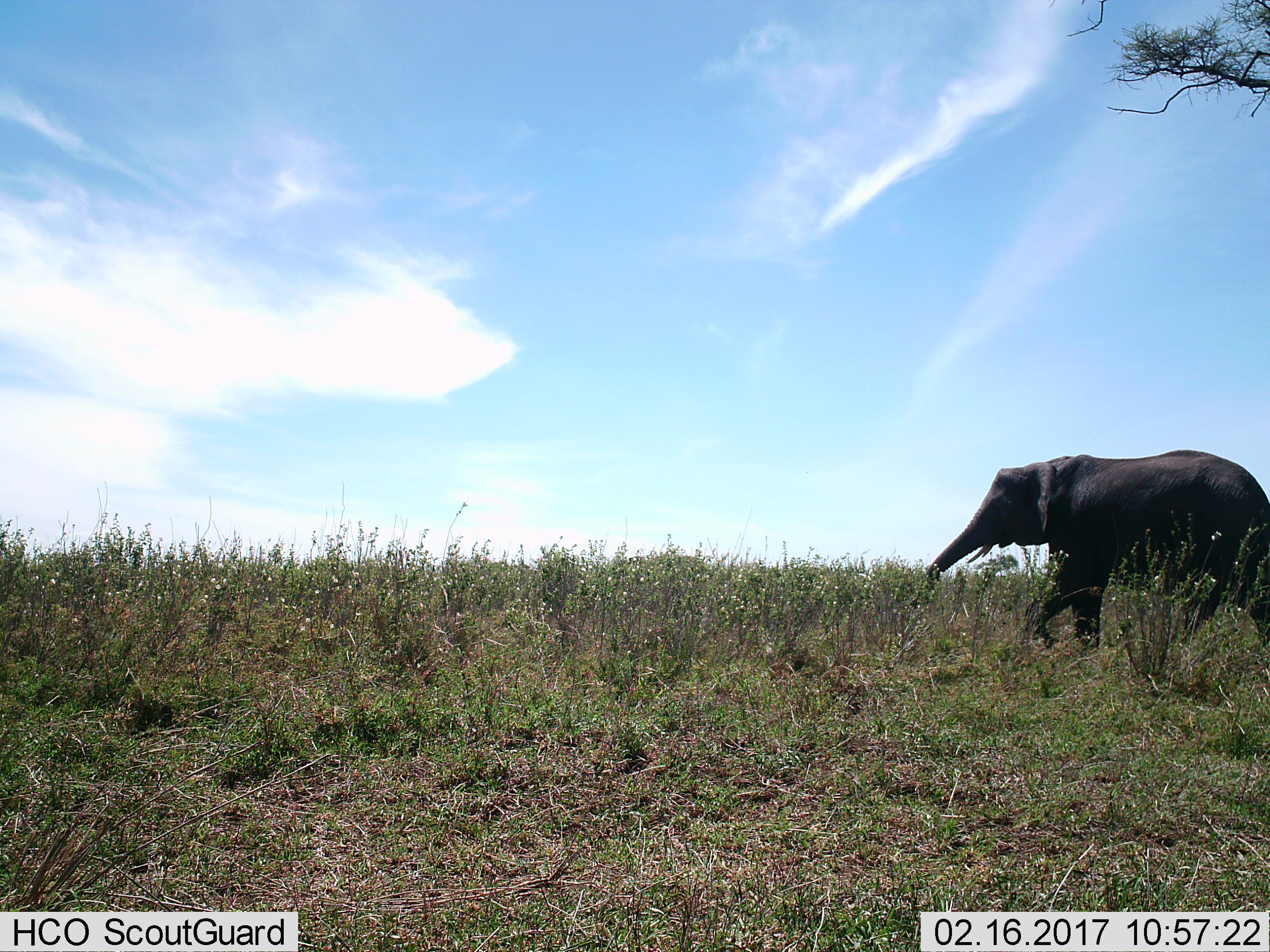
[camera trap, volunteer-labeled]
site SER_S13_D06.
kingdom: Animalia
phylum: Chordata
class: Mammalia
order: Proboscidea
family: Elephantidae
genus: Loxodonta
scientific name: Loxodonta africana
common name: african bush elephant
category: elephant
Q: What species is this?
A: Elephant (african bush elephant) (Loxodonta africana).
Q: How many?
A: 1.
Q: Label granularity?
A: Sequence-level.